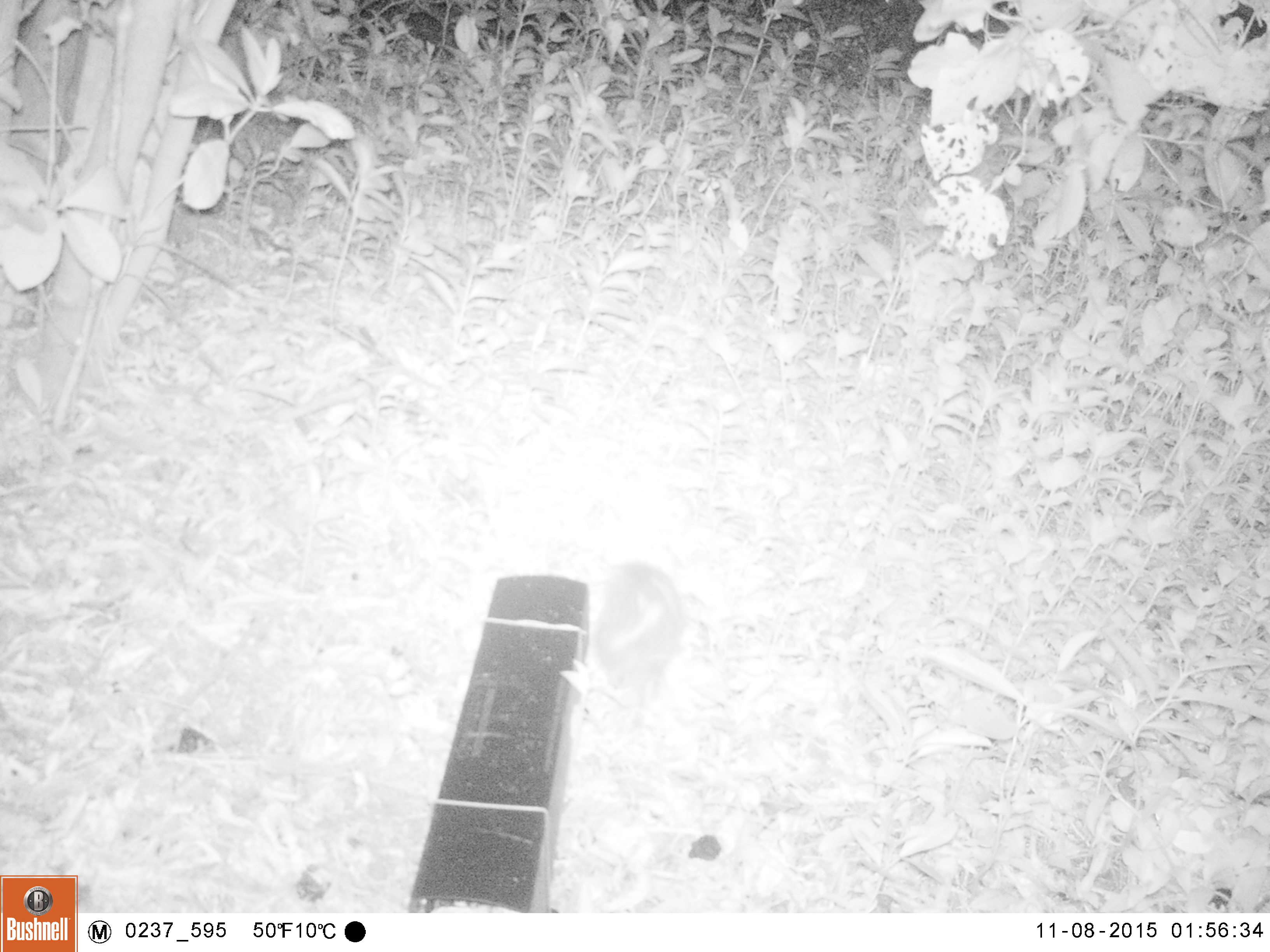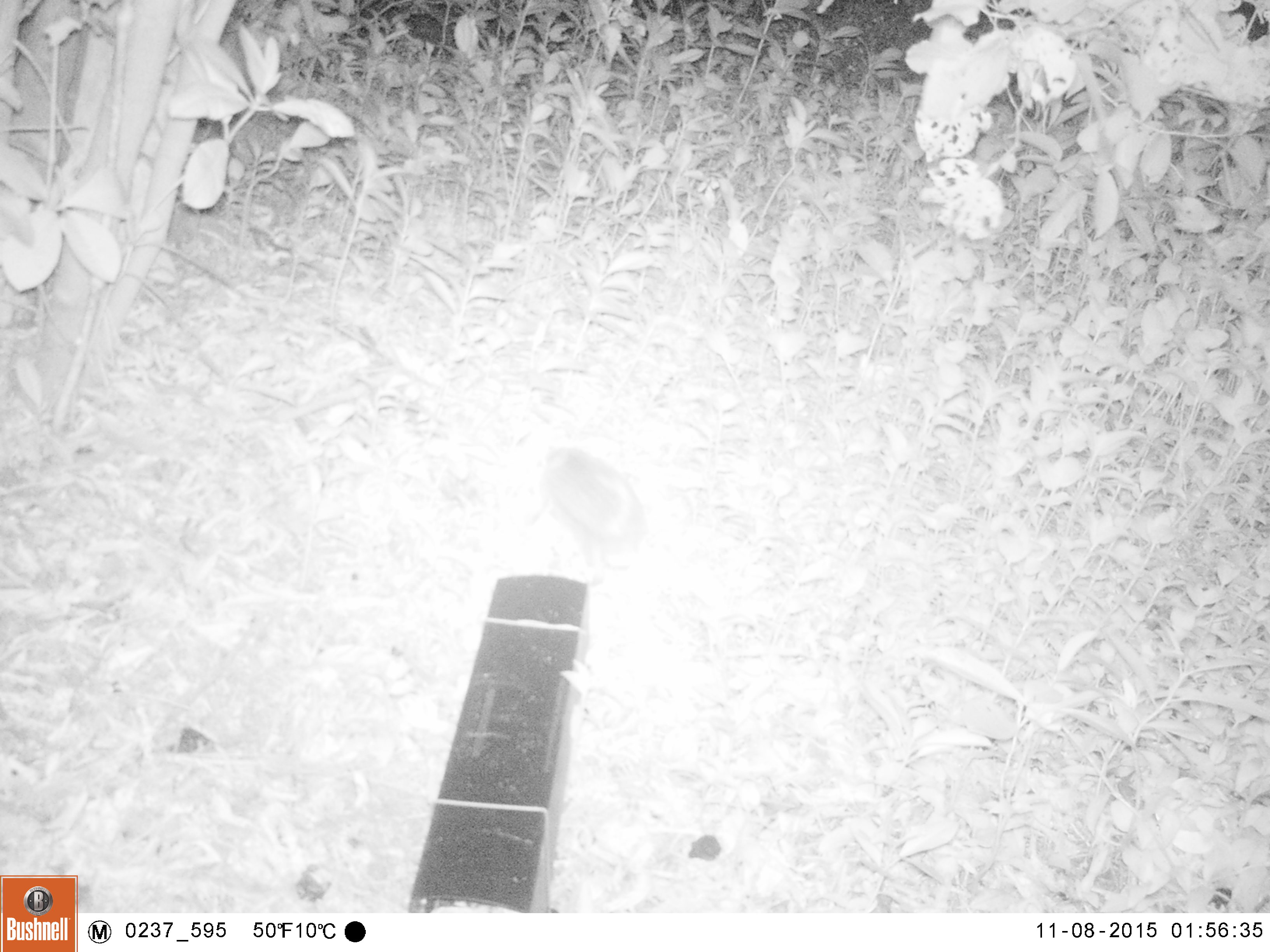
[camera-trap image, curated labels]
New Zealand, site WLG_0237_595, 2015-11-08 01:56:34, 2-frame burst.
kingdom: Animalia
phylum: Chordata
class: Mammalia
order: Eulipotyphla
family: Erinaceidae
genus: Erinaceus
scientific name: Erinaceus europaeus europaeus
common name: european hedgehog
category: hedgehog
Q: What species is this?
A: Hedgehog (european hedgehog) (Erinaceus europaeus europaeus).